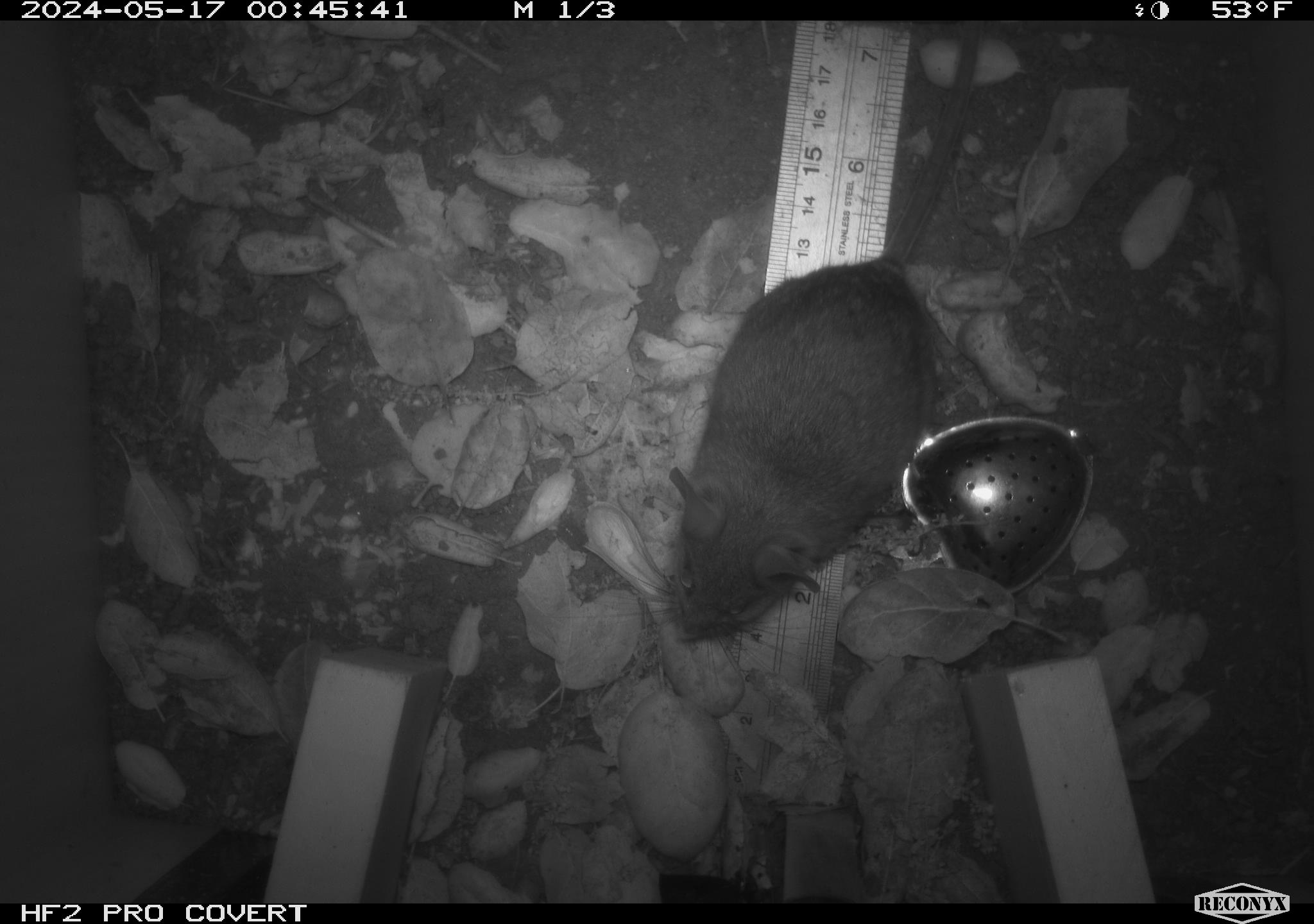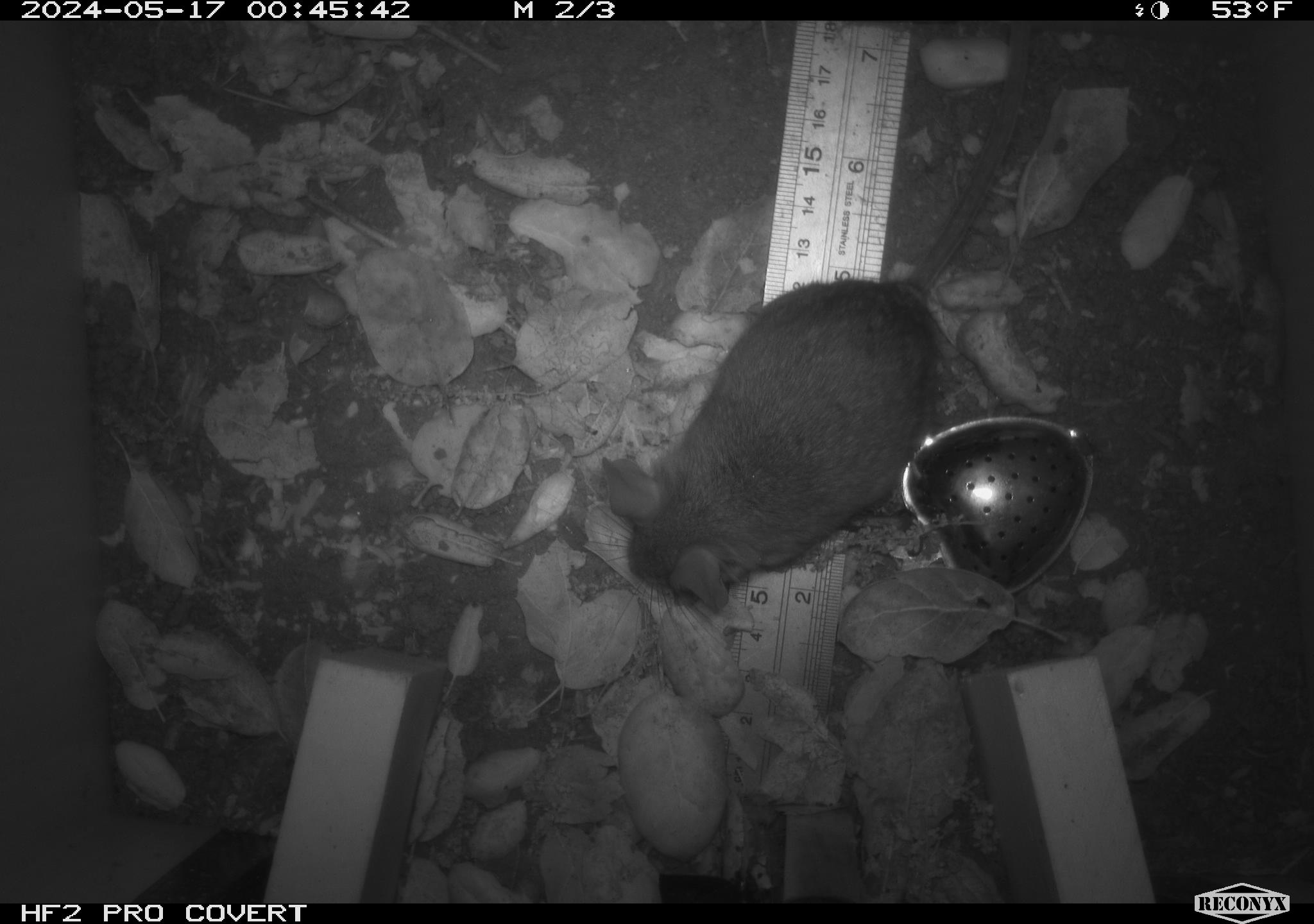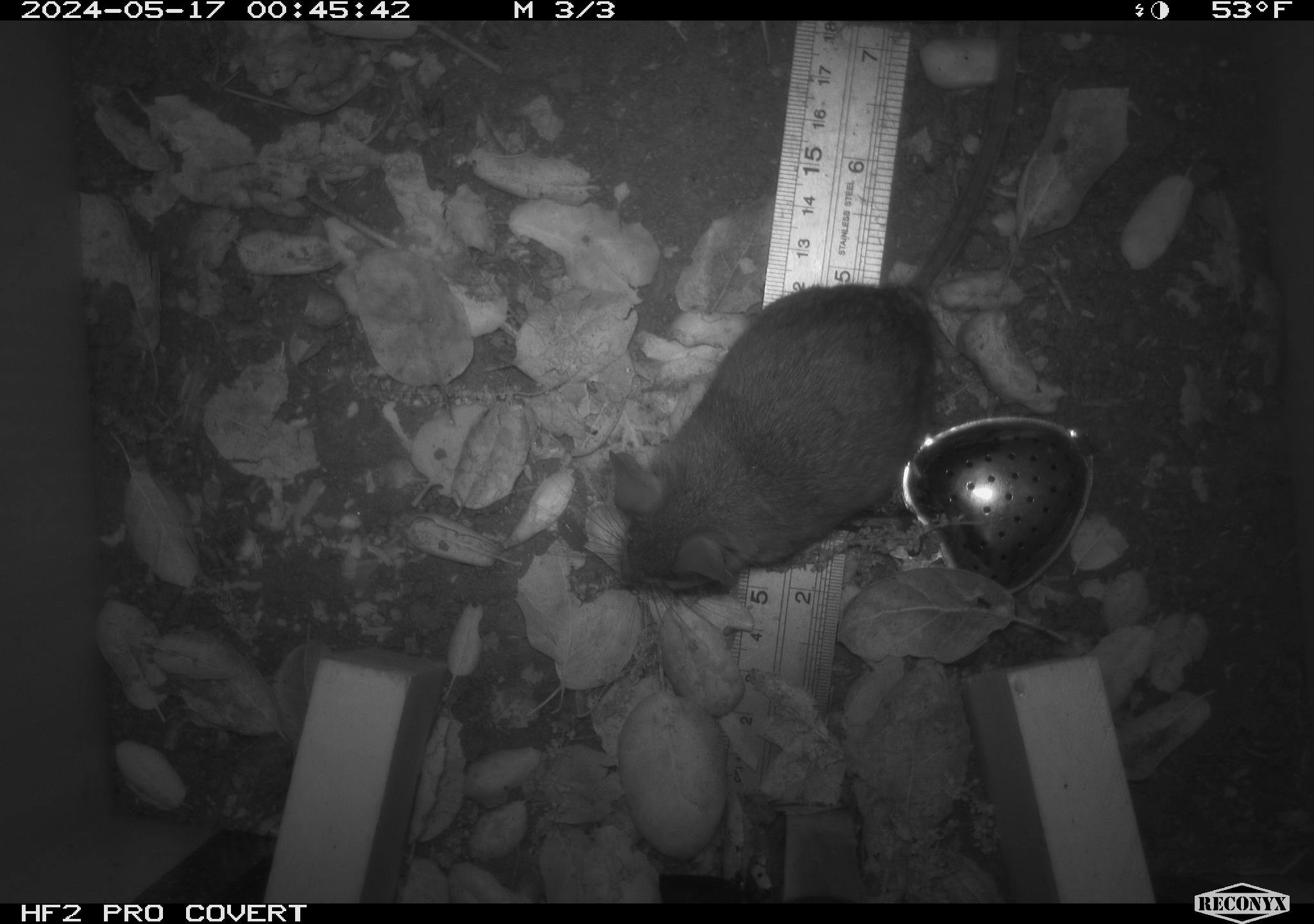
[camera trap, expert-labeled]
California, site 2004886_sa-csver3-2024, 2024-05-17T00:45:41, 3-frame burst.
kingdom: Animalia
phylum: Chordata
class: Mammalia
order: Rodentia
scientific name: Rodentia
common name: rodent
Rodent (Rodentia).